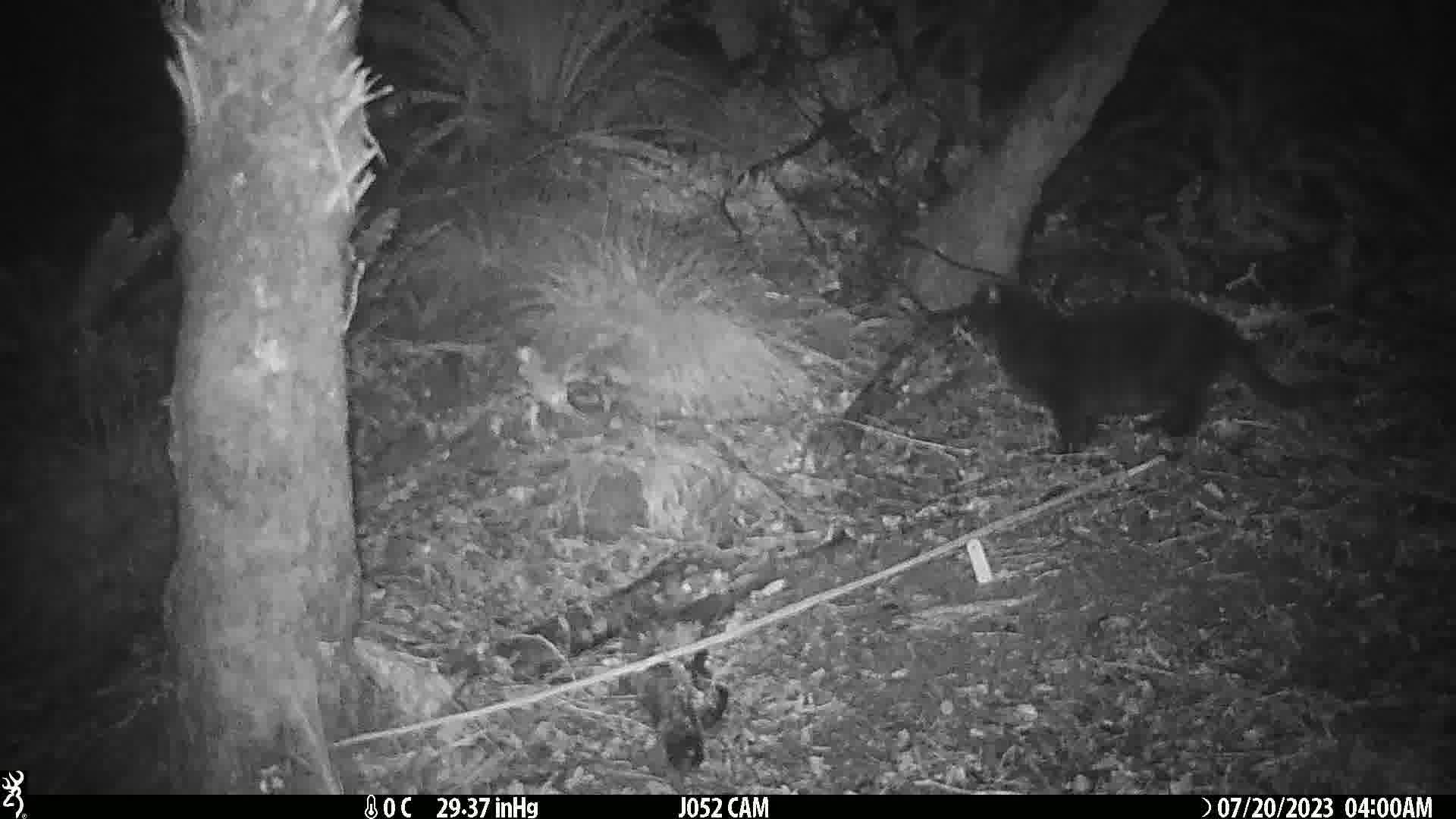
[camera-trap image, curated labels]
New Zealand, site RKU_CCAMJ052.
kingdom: Animalia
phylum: Chordata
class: Mammalia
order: Carnivora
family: Felidae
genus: Felis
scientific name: Felis catus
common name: domestic cat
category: cat